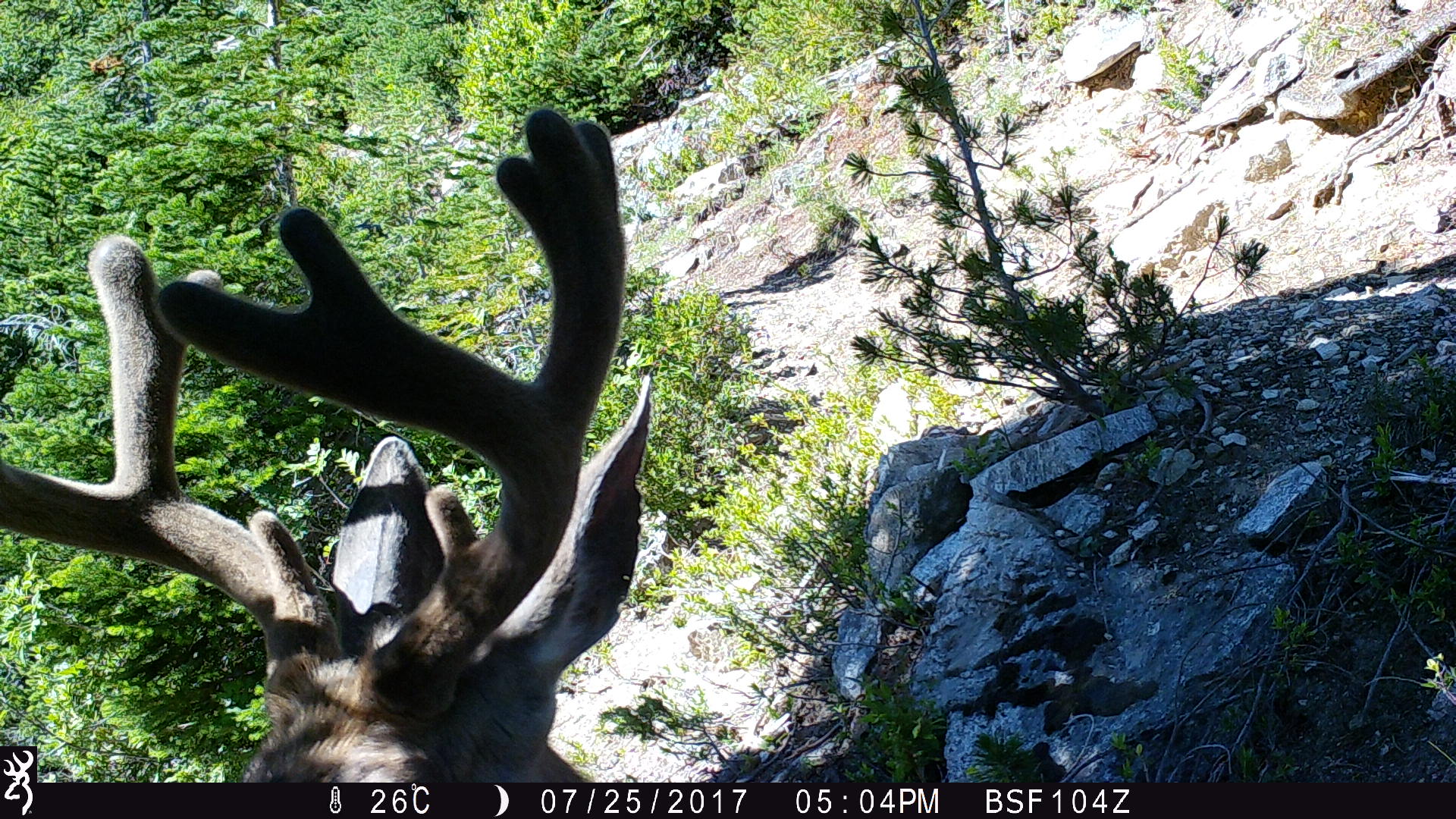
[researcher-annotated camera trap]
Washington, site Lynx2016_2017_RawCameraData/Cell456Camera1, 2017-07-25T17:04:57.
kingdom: Animalia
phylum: Chordata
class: Mammalia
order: Artiodactyla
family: Cervidae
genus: Odocoileus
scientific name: Odocoileus hemionus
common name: mule deer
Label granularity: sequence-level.